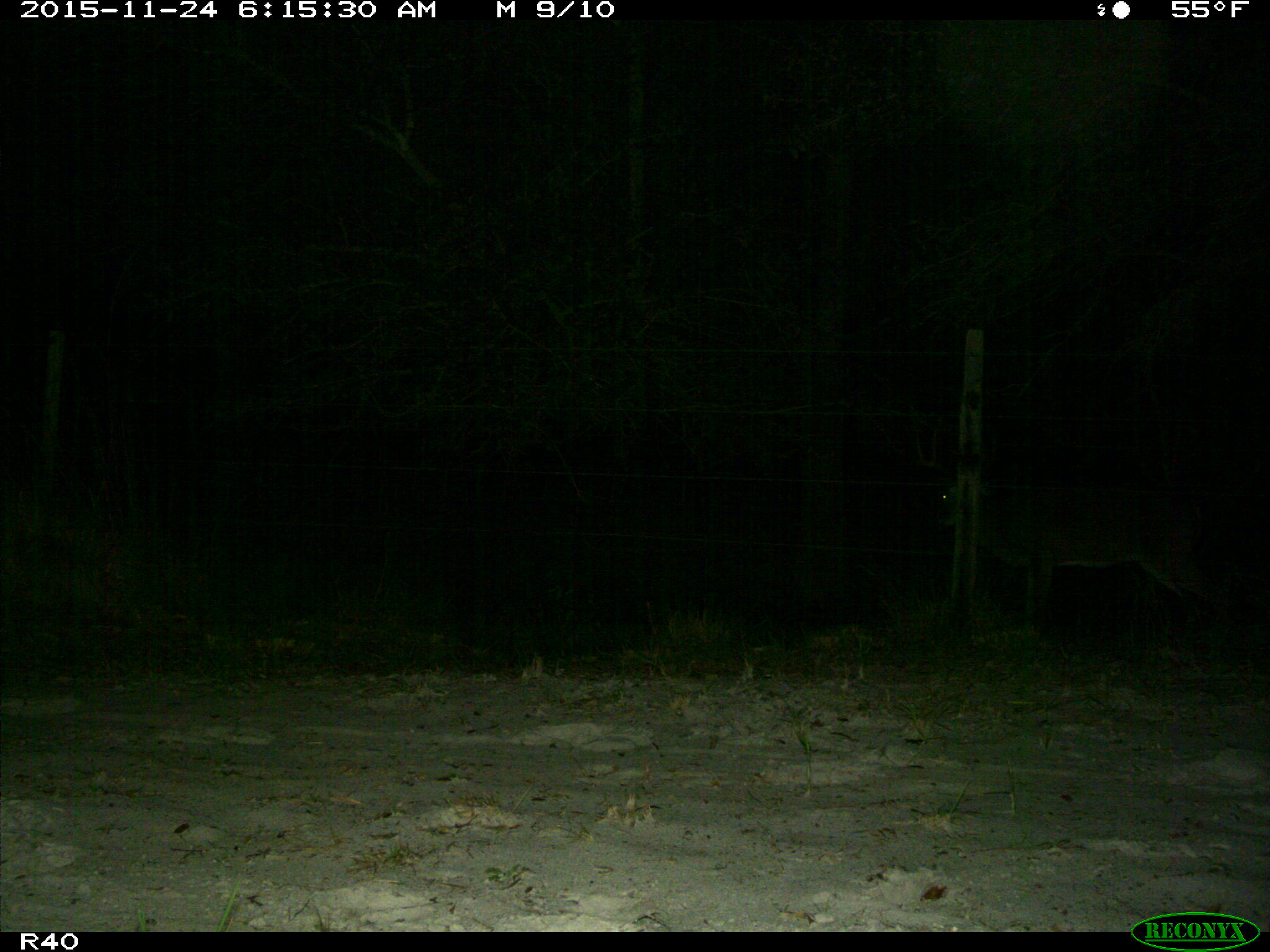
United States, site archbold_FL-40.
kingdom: Animalia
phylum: Chordata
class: Mammalia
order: Artiodactyla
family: Cervidae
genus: Odocoileus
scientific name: Odocoileus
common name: deer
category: unidentified deer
Unidentified deer (deer) (Odocoileus).